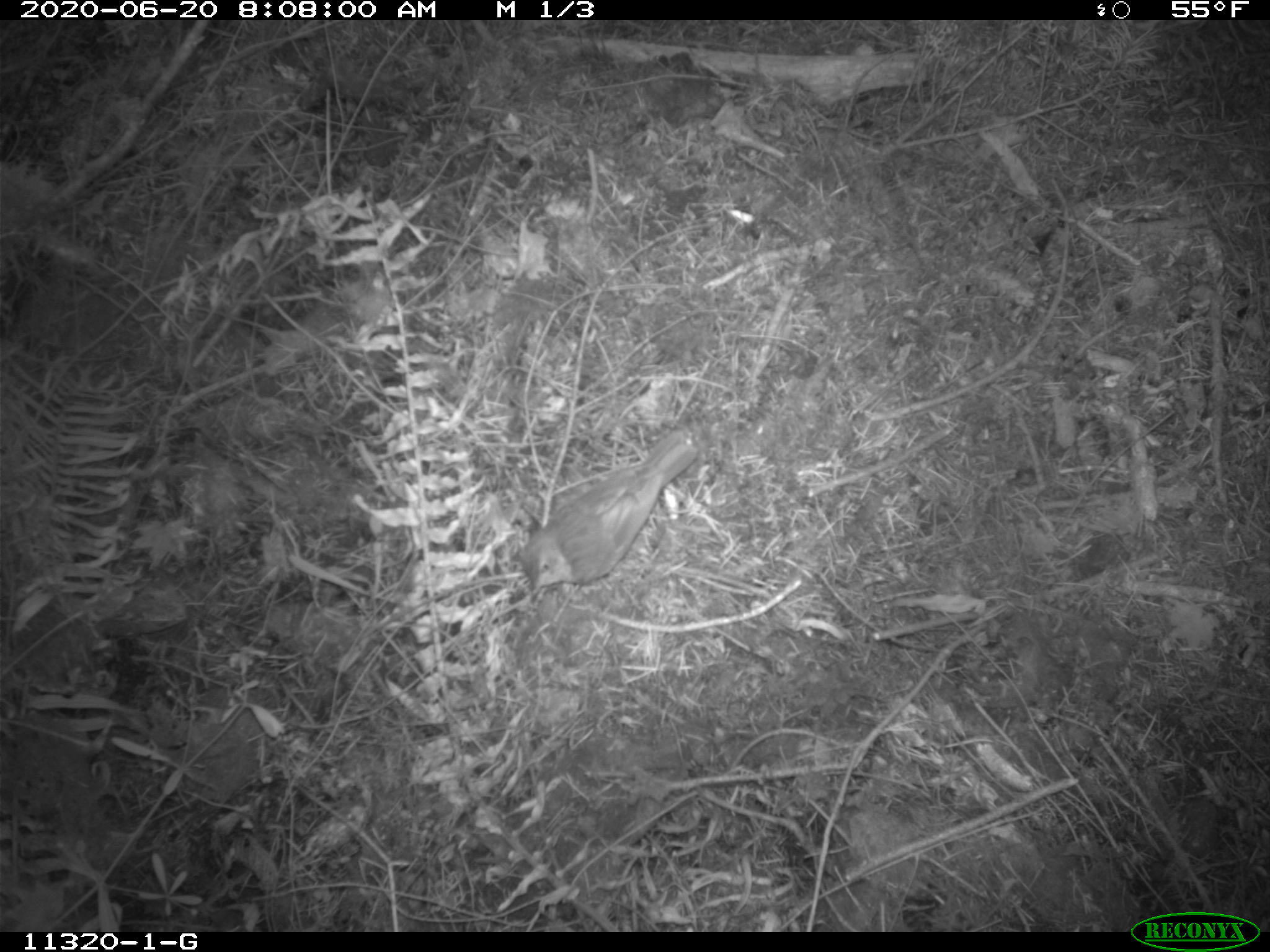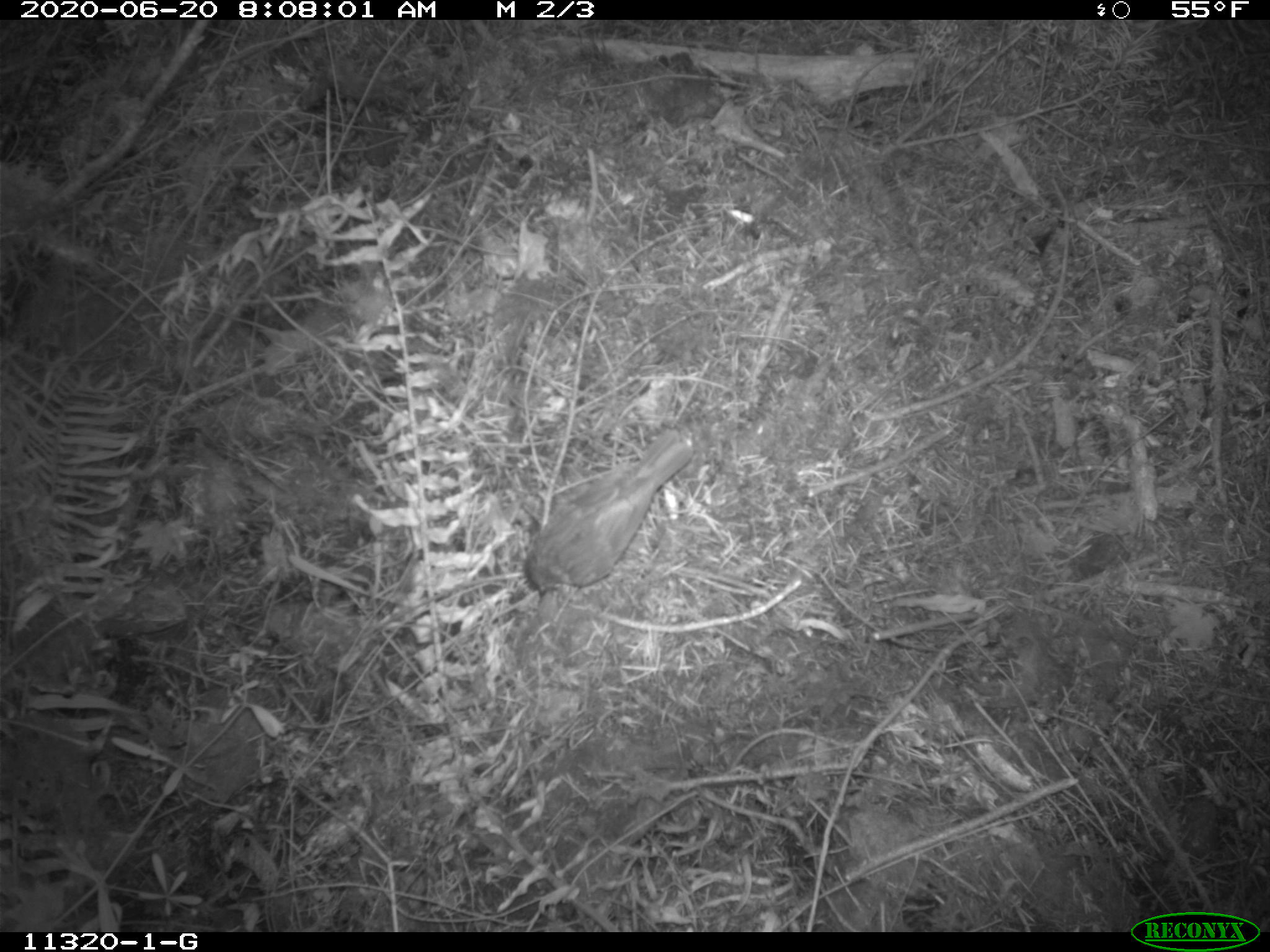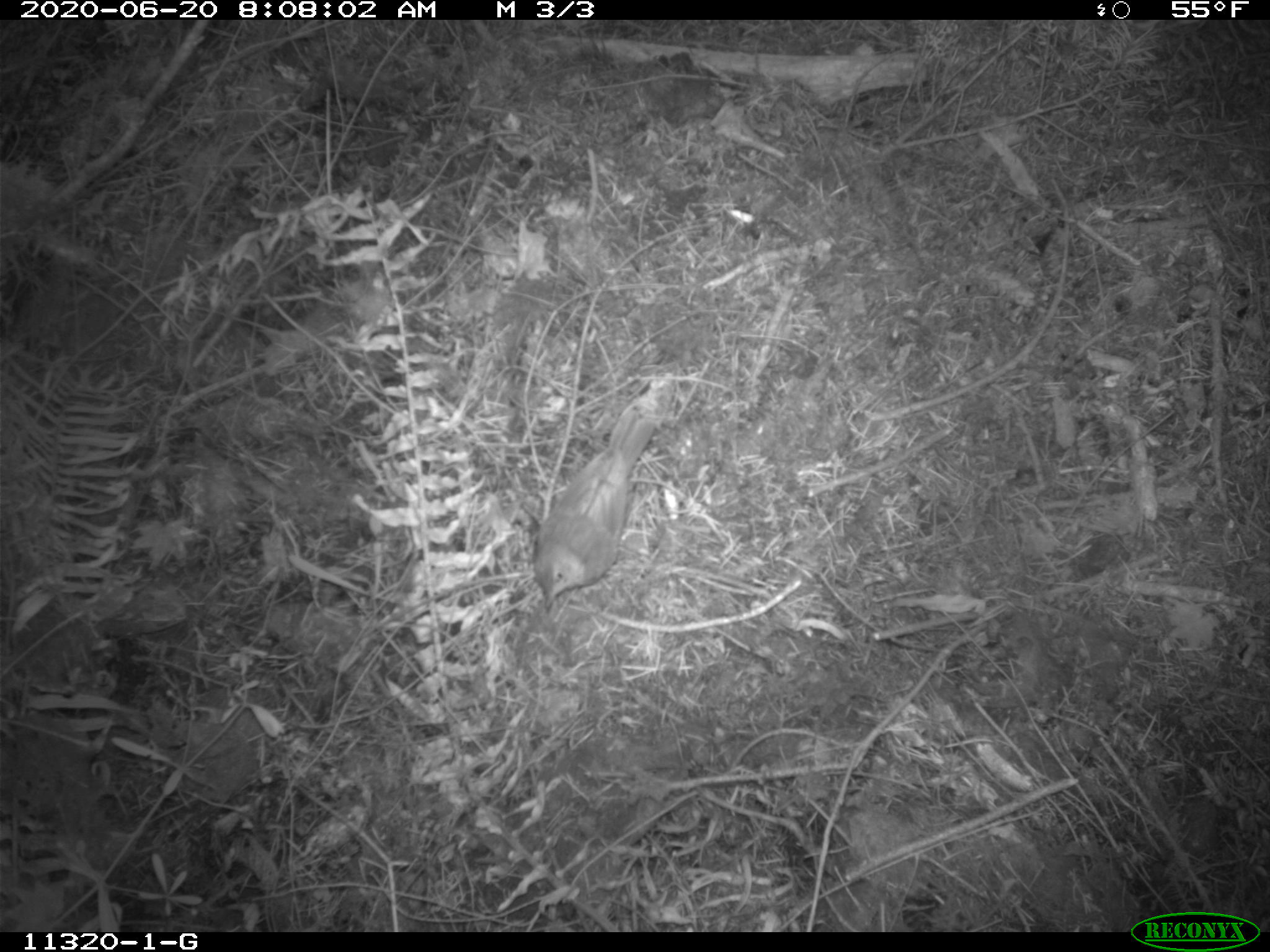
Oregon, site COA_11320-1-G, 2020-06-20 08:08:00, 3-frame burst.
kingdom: Animalia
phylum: Chordata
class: Aves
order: Passeriformes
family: Turdidae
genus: Catharus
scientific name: Catharus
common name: brown thrushes and nightingale-thrushes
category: catharus species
Catharus species (brown thrushes and nightingale-thrushes) (Catharus).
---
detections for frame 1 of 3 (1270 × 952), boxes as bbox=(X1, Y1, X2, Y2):
catharus species: bbox=(519, 432, 693, 593)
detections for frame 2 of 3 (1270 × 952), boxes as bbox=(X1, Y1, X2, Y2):
catharus species: bbox=(516, 432, 691, 601)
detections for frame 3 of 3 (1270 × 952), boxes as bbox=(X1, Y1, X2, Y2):
catharus species: bbox=(528, 408, 655, 601)